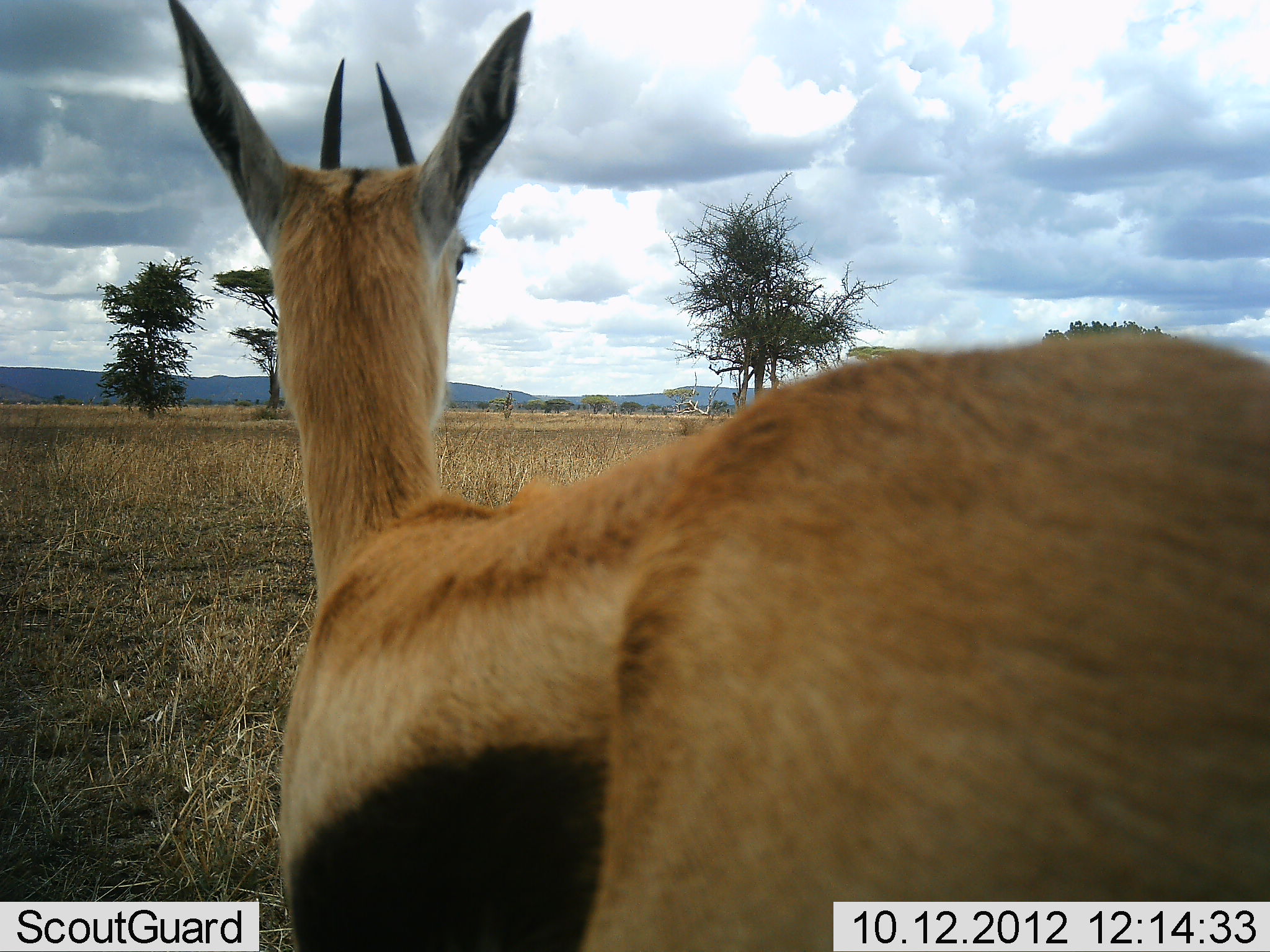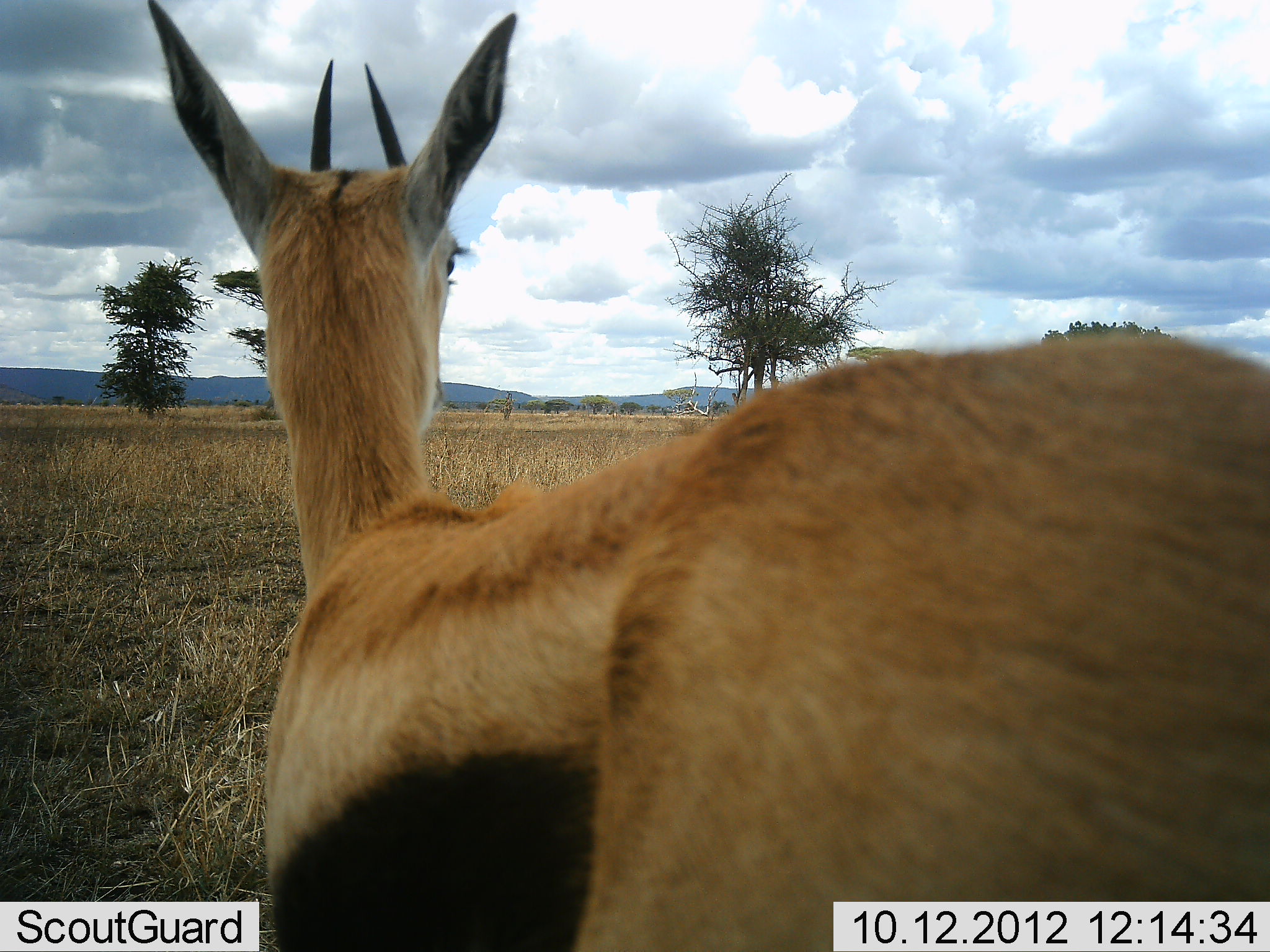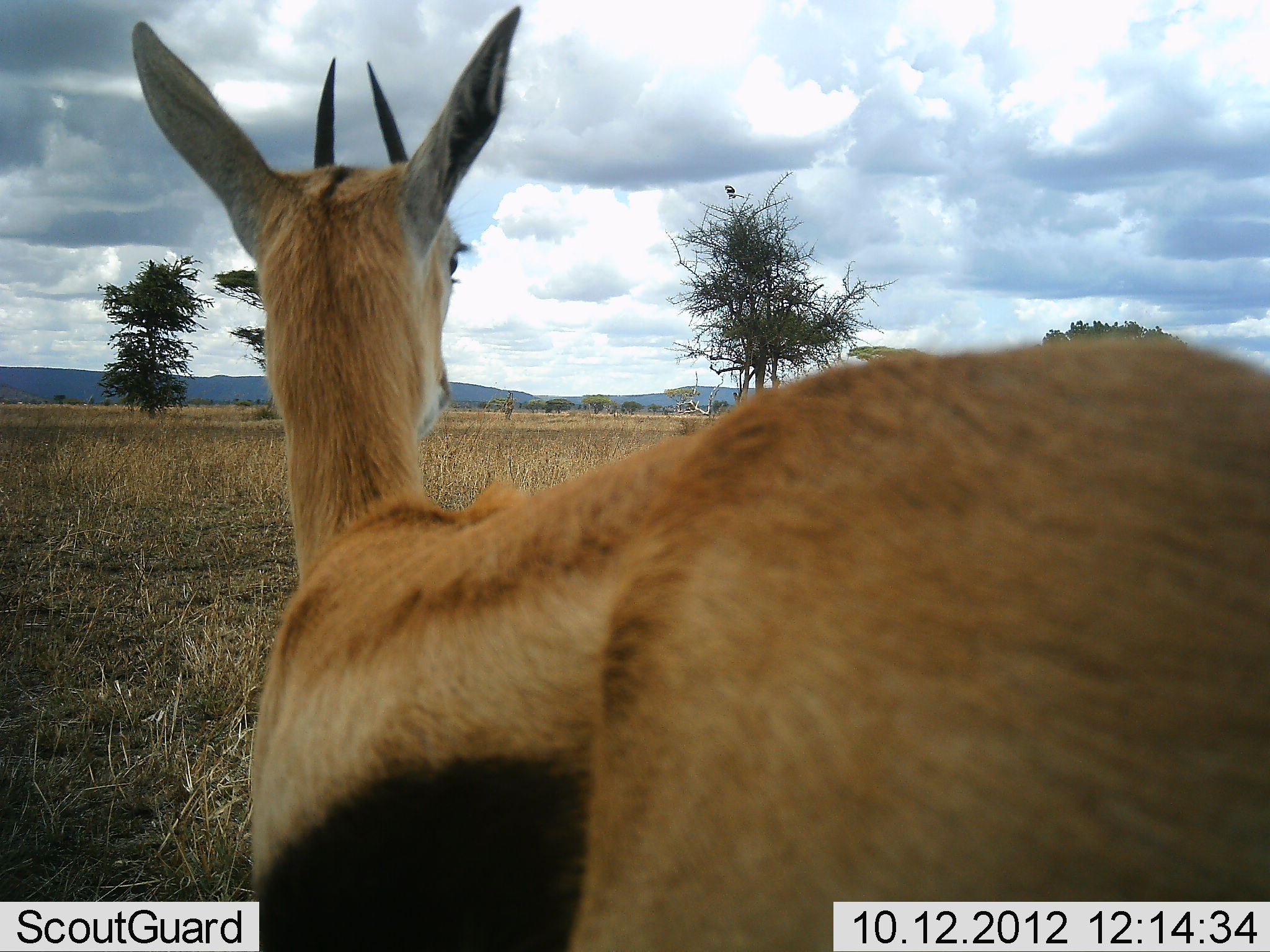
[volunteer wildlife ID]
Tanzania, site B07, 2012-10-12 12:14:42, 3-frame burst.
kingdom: Animalia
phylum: Chordata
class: Mammalia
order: Artiodactyla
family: Bovidae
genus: Eudorcas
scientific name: Eudorcas thomsonii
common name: thomson's gazelle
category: gazellethomsons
Gazellethomsons (thomson's gazelle) (Eudorcas thomsonii), count 1. Behavior (volunteer vote fractions): standing 100%, resting 0%, moving 0%, interacting 0%. Young present (vote fraction): 0%. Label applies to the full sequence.